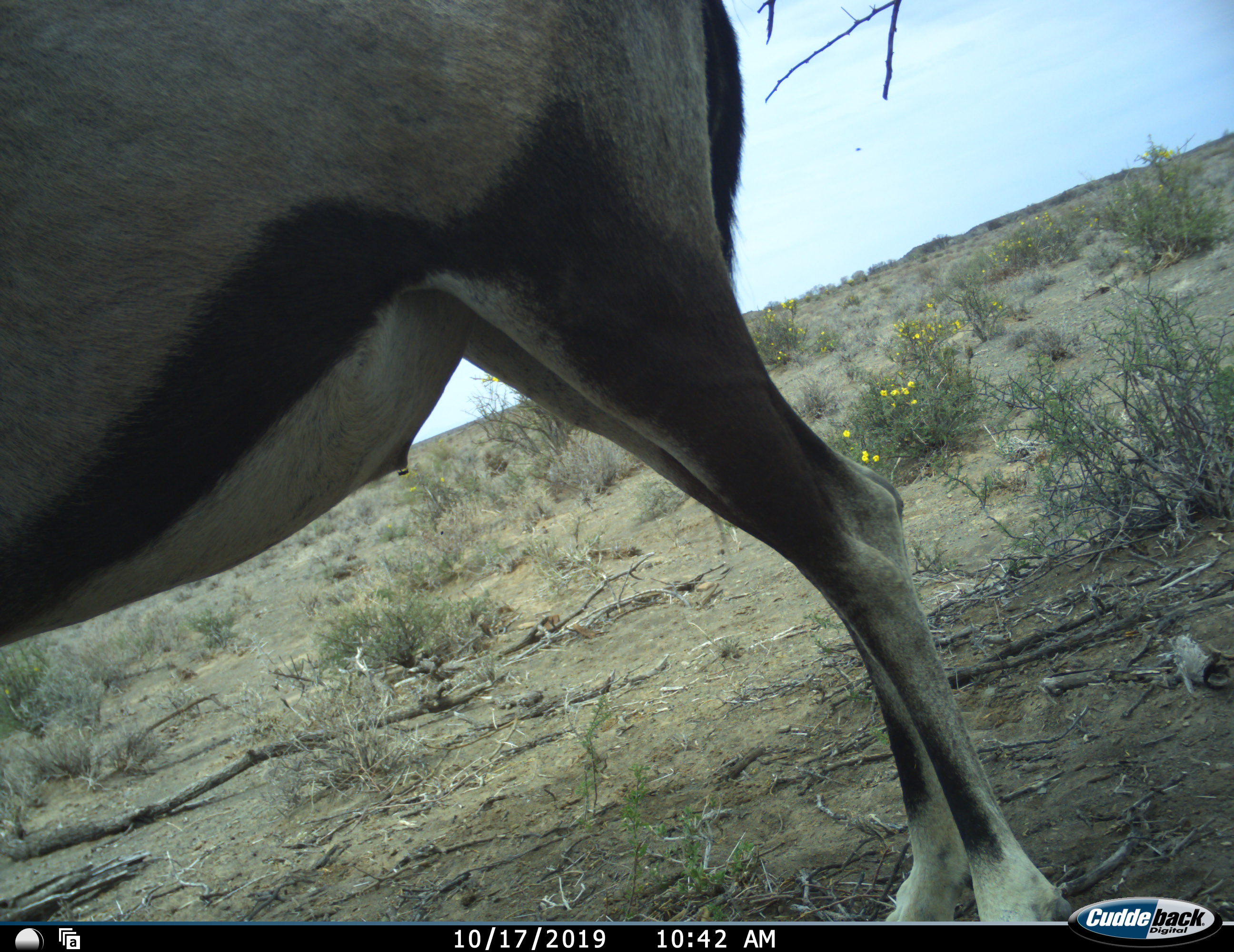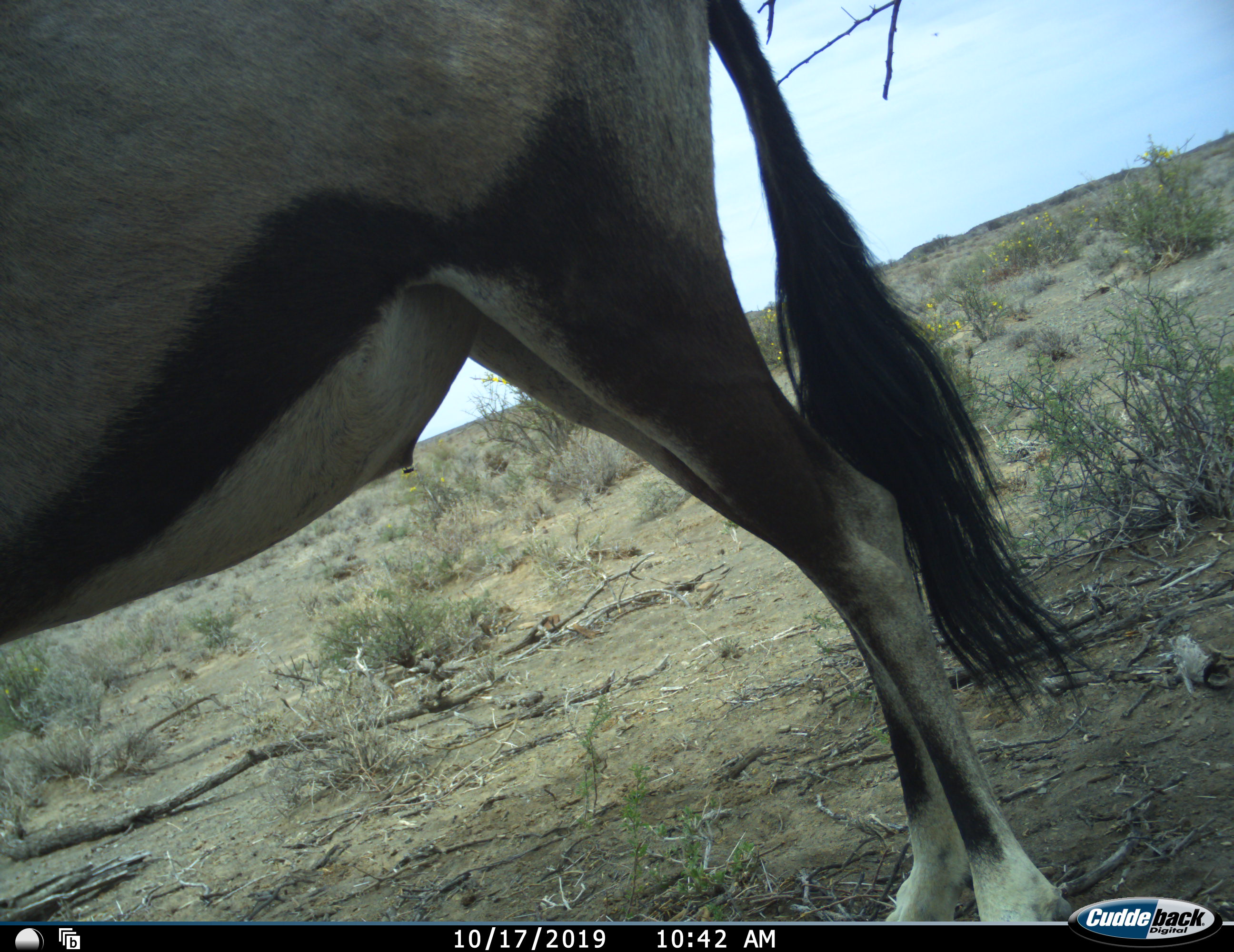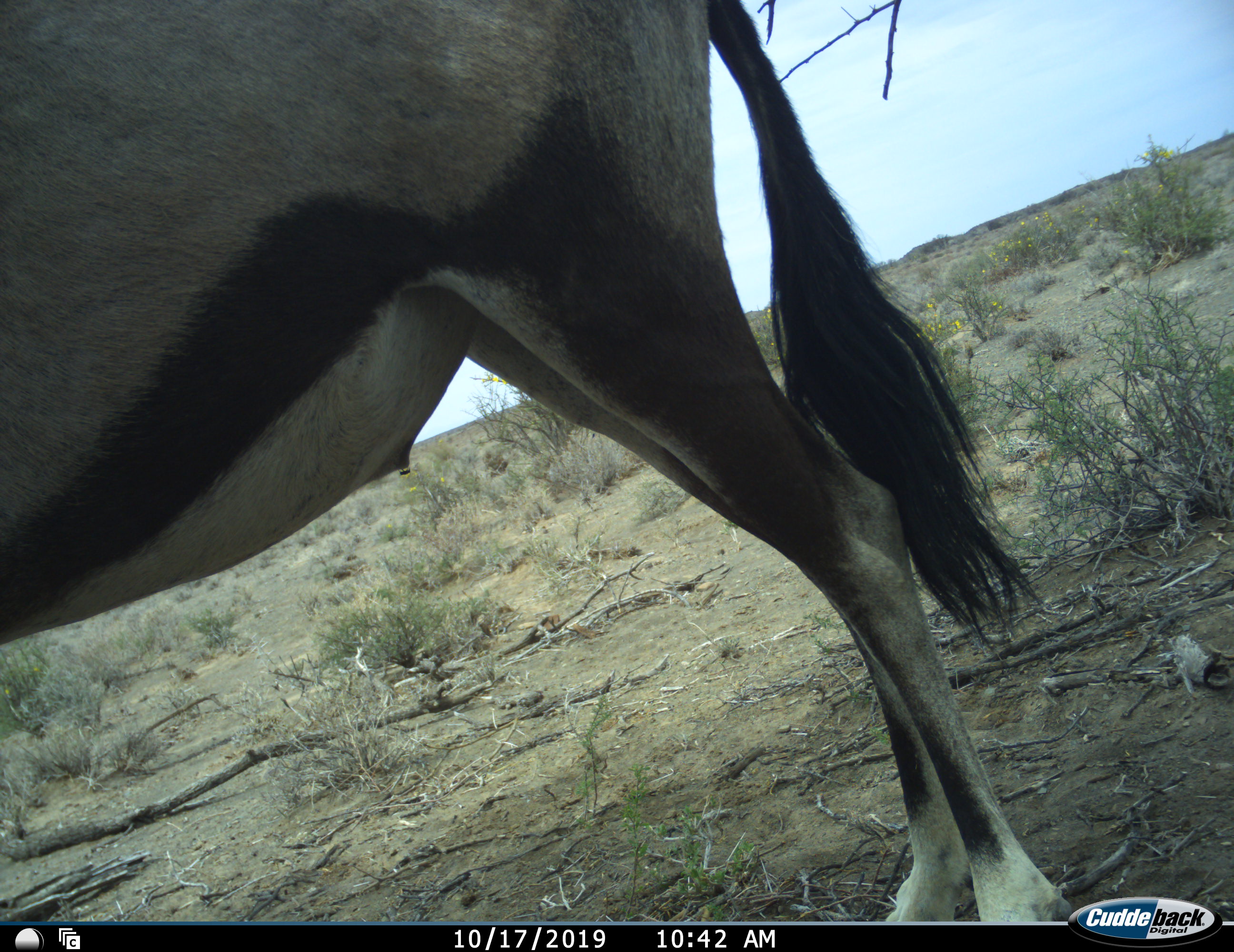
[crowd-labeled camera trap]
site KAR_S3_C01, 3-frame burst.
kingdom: Animalia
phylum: Chordata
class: Mammalia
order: Artiodactyla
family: Bovidae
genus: Oryx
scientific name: Oryx gazella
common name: gemsbok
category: oryx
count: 1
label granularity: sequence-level